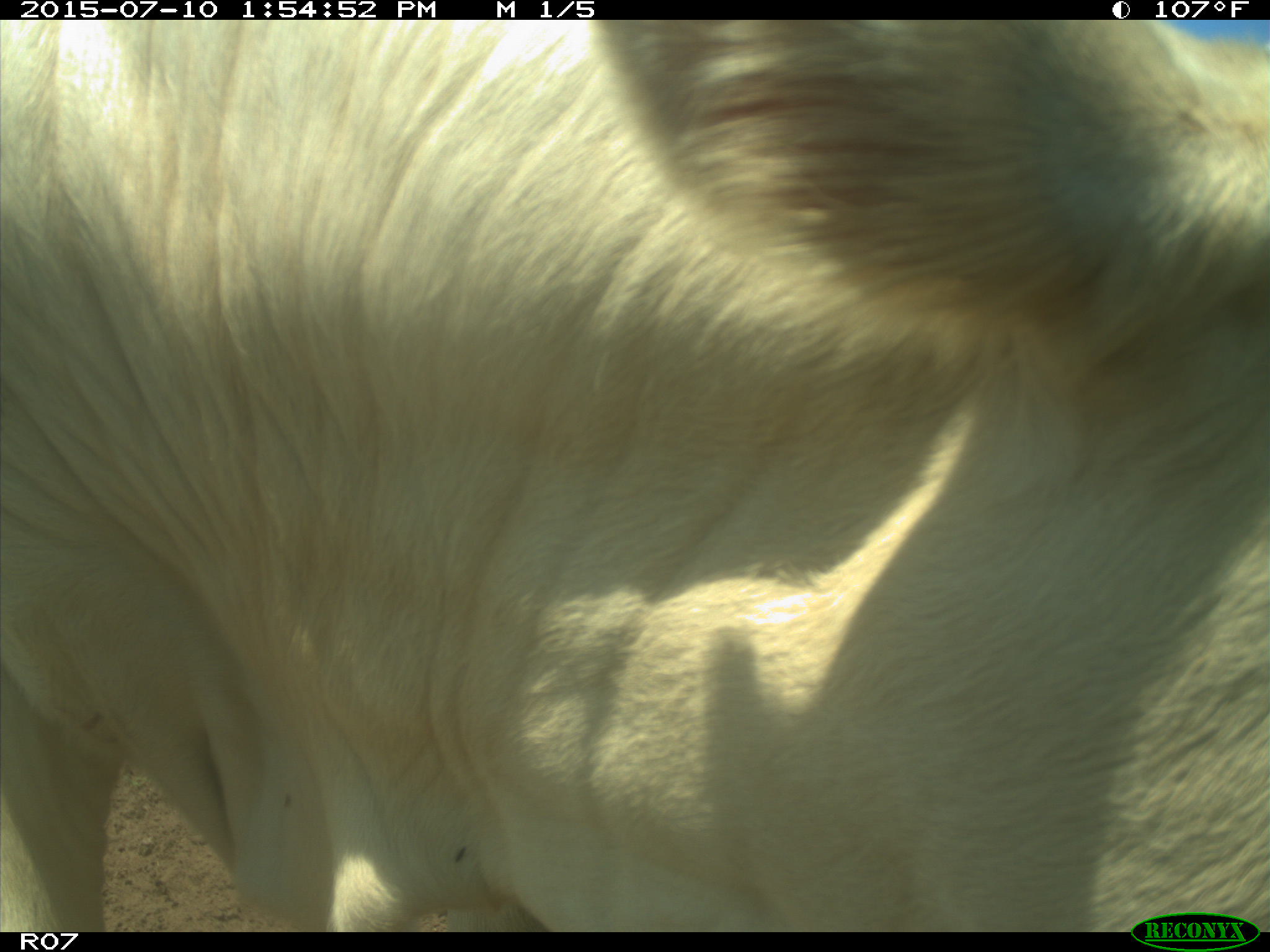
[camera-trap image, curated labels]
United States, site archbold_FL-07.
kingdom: Animalia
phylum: Chordata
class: Mammalia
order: Artiodactyla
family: Bovidae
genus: Bos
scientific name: Bos taurus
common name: domestic cow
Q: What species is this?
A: Bos taurus (domestic cow).